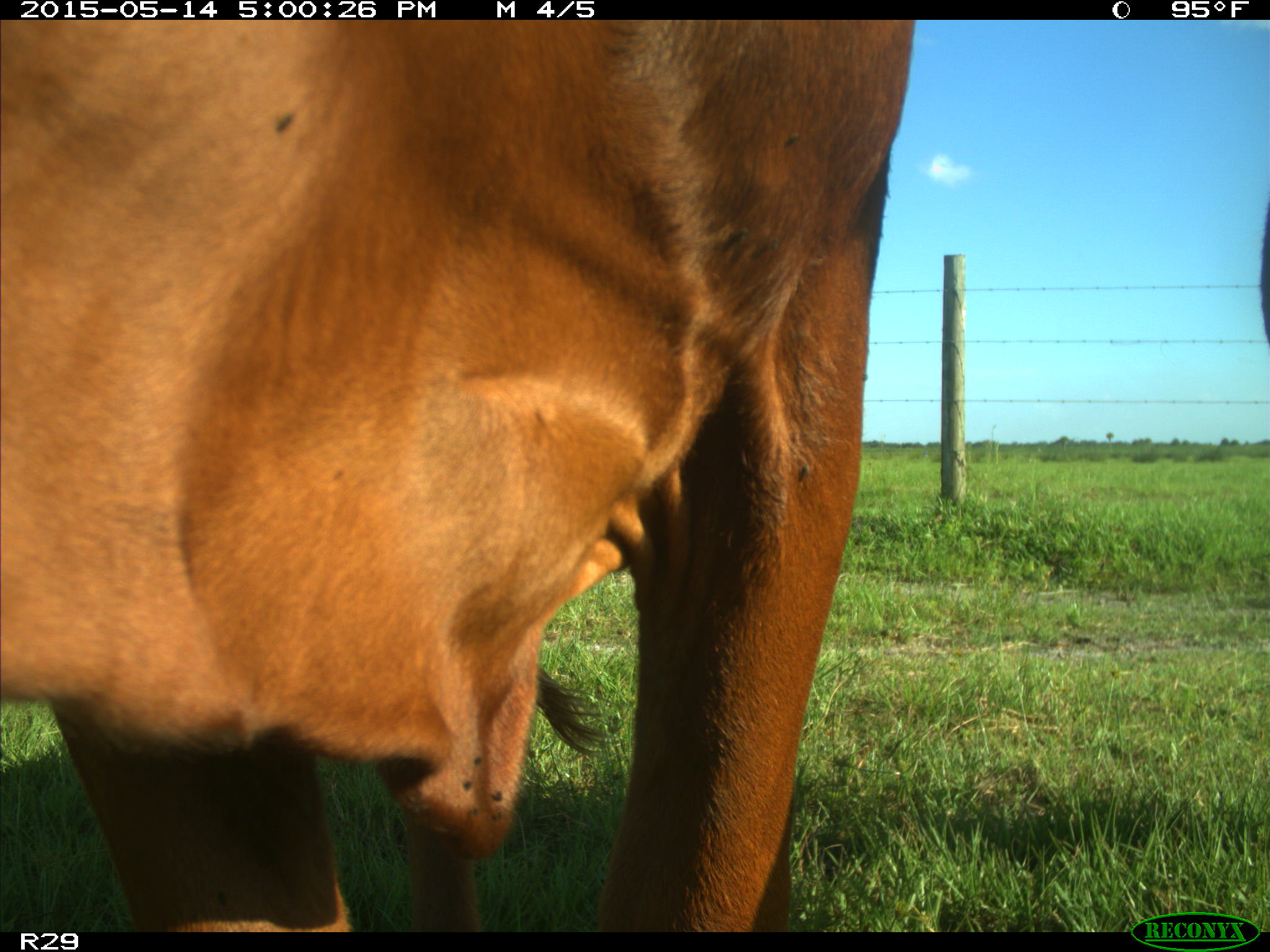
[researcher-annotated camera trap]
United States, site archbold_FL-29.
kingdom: Animalia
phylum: Chordata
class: Mammalia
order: Artiodactyla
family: Bovidae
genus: Bos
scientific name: Bos taurus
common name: domestic cow